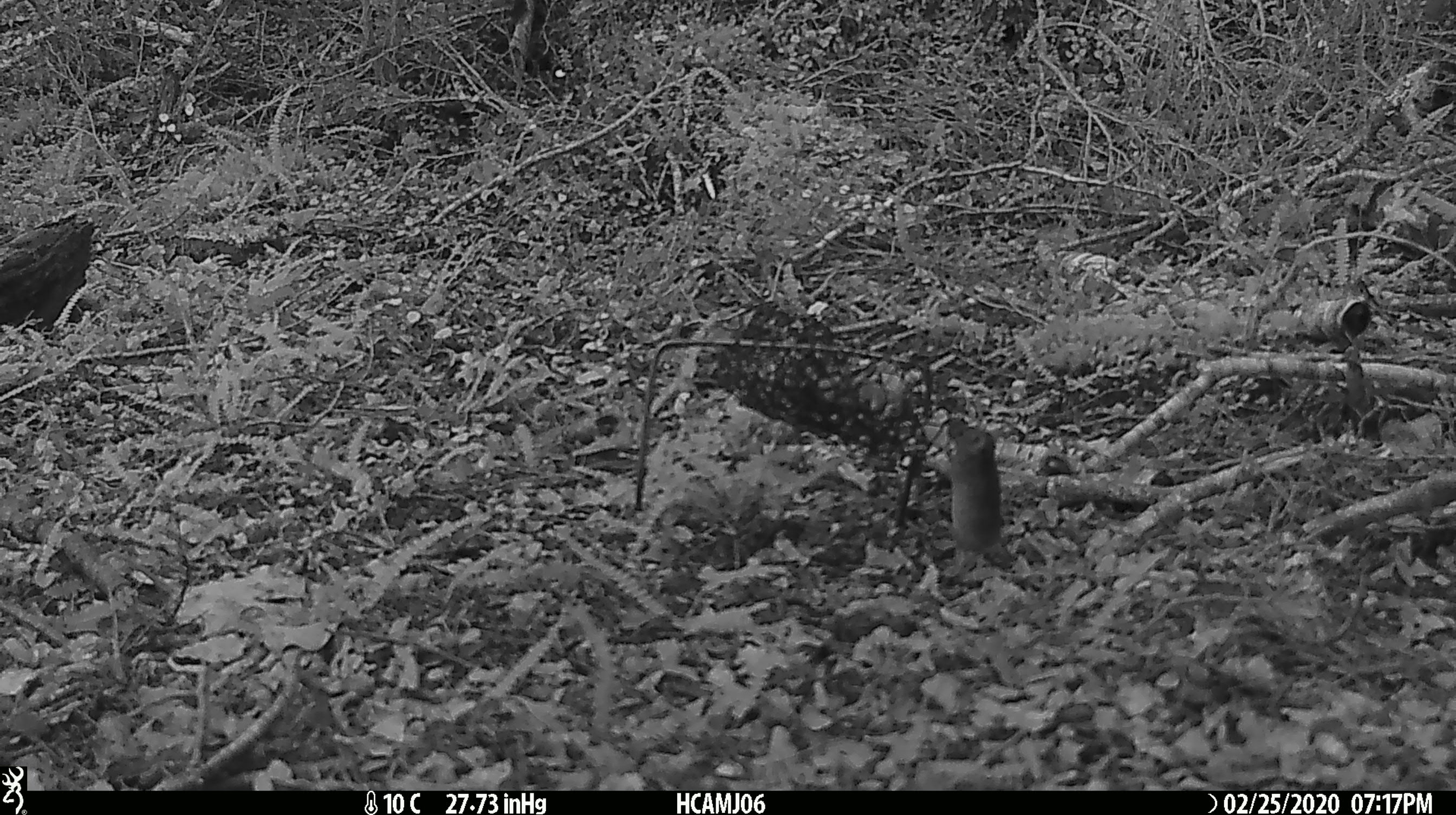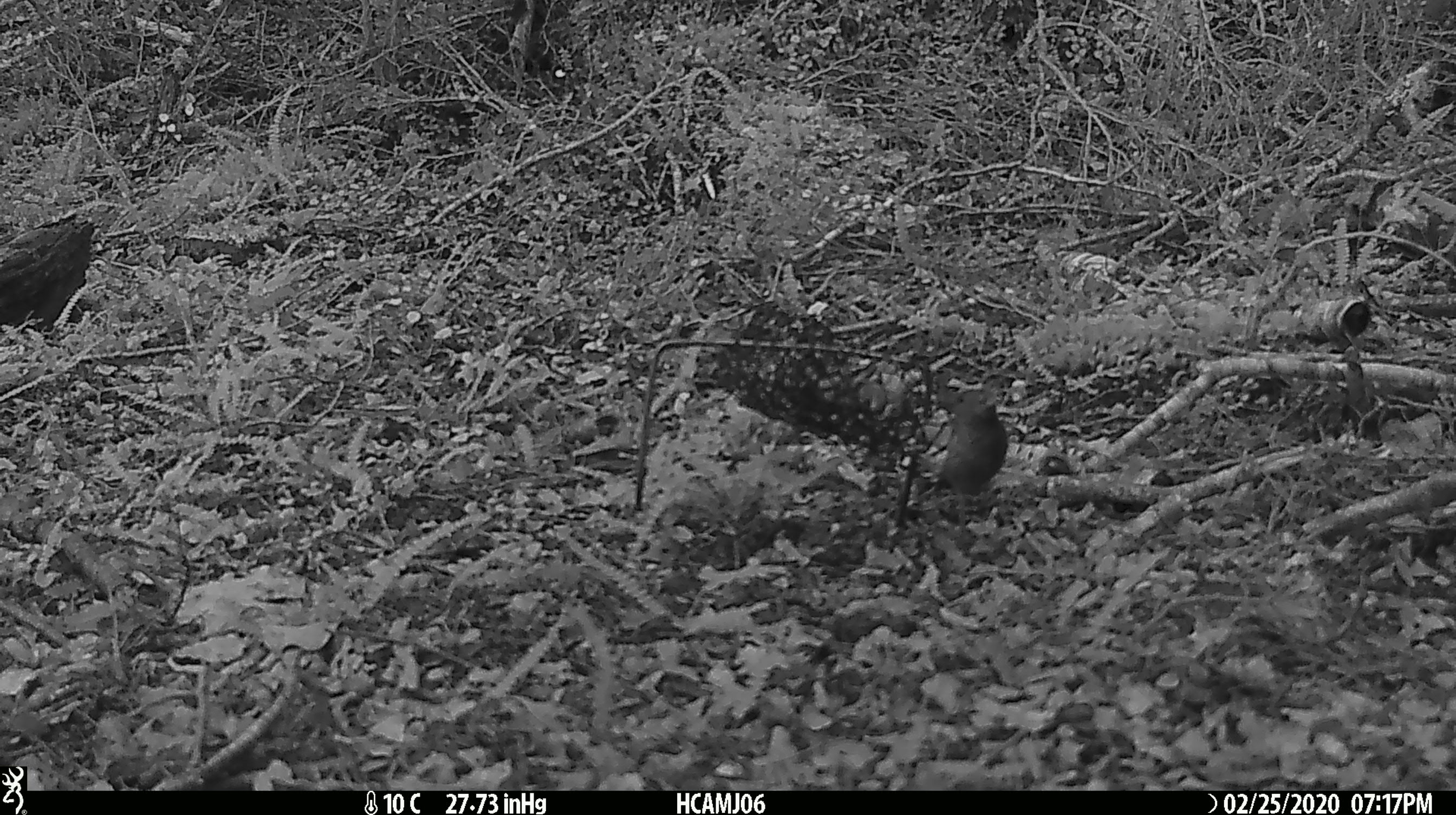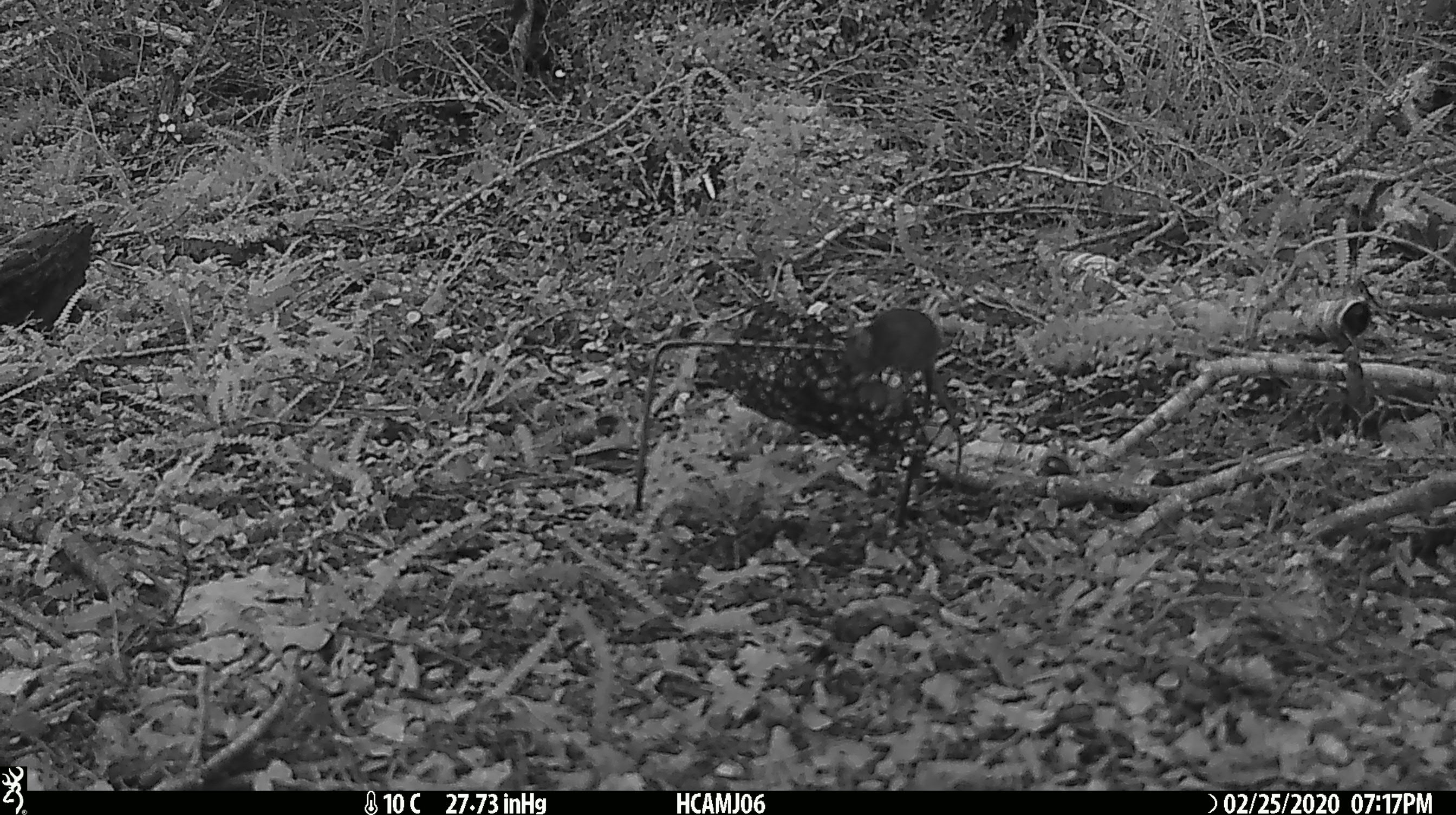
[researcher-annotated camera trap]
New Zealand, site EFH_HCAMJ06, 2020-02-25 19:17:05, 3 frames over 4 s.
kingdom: Animalia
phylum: Chordata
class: Mammalia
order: Rodentia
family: Muridae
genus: Mus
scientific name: Mus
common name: mouse